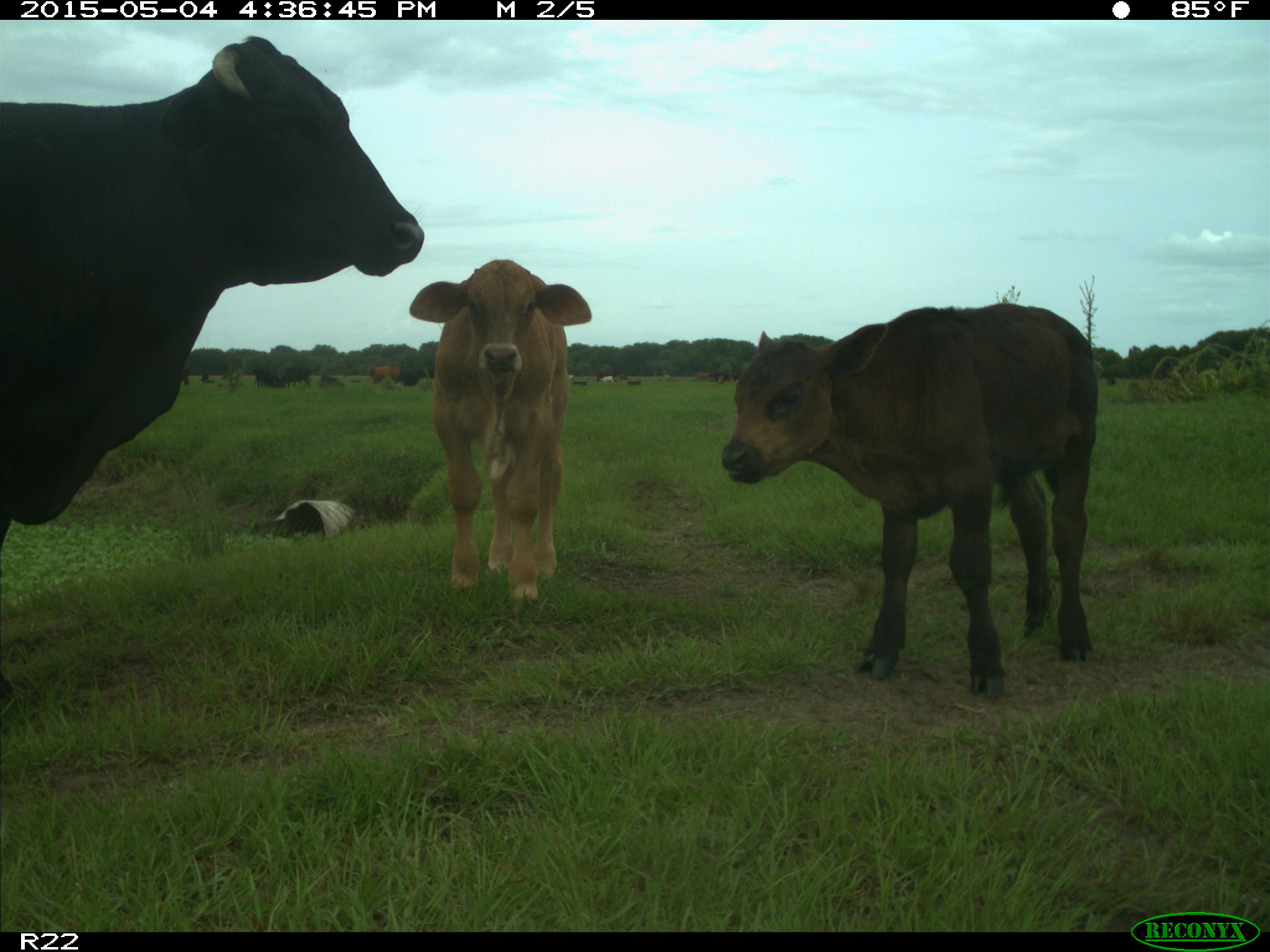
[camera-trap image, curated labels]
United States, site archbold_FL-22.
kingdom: Animalia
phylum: Chordata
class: Mammalia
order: Artiodactyla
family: Bovidae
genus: Bos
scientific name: Bos taurus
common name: domestic cow